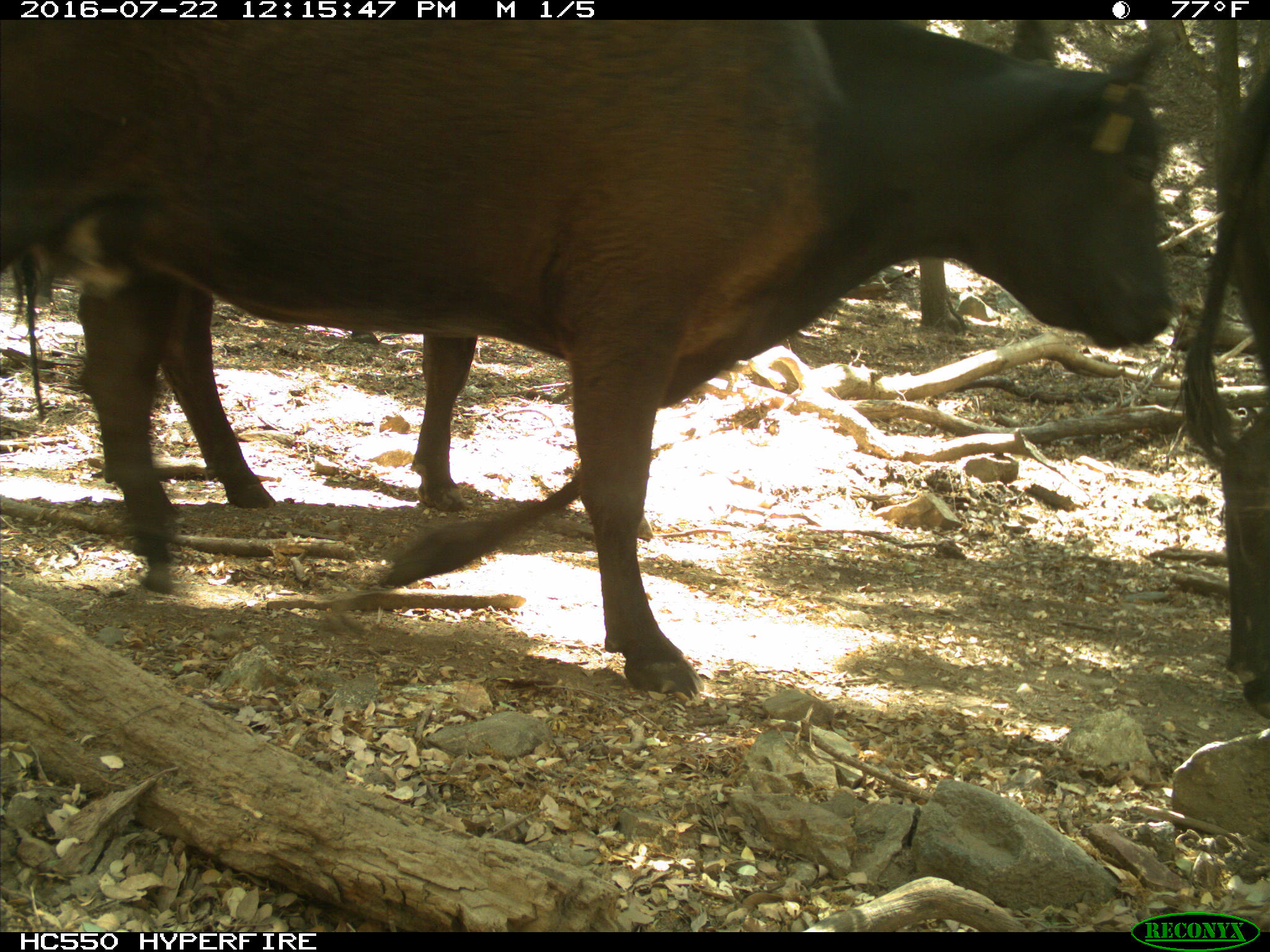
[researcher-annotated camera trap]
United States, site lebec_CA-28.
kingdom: Animalia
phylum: Chordata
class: Mammalia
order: Artiodactyla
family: Bovidae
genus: Bos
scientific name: Bos taurus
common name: domestic cow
Bos taurus (domestic cow).